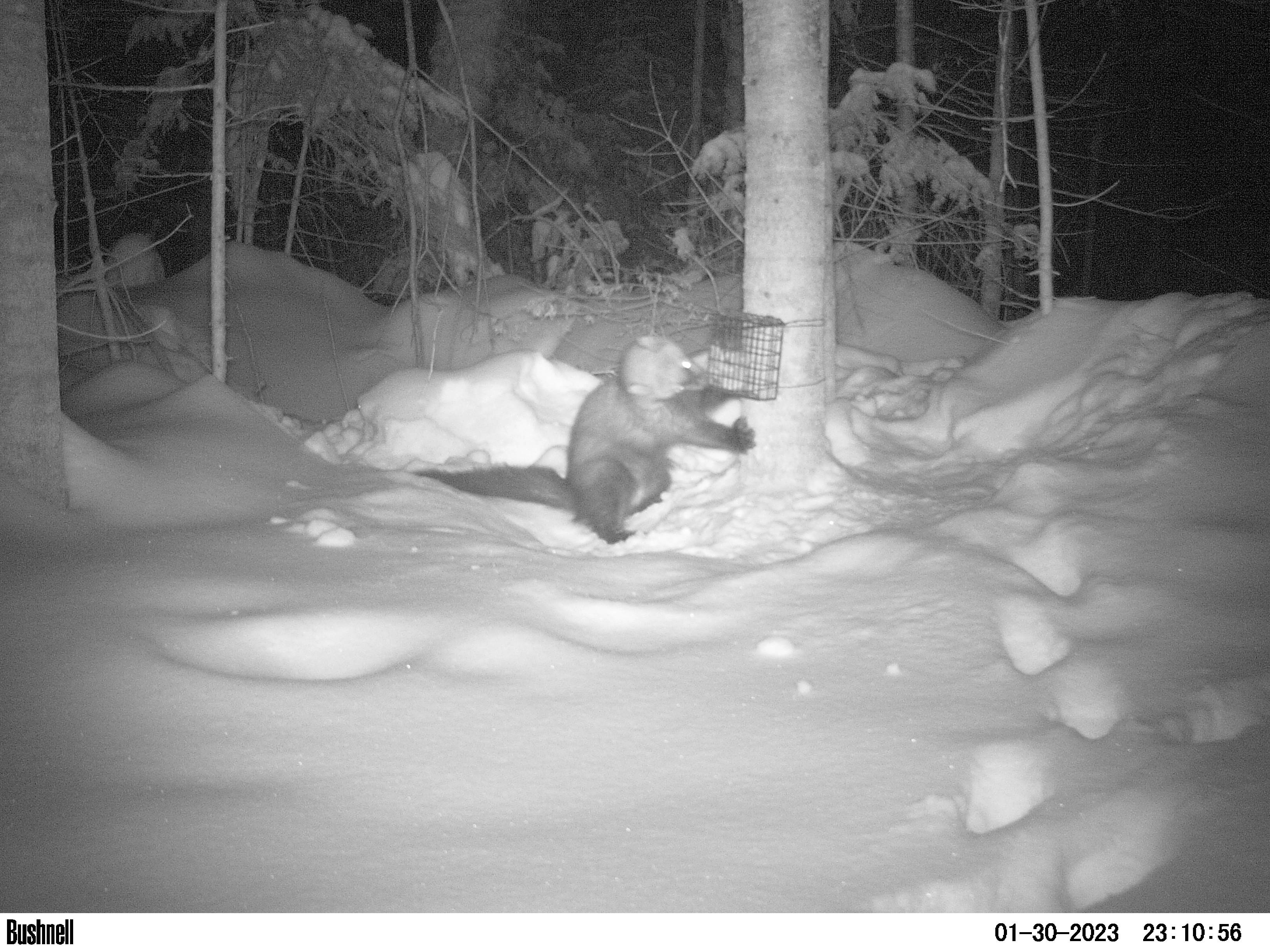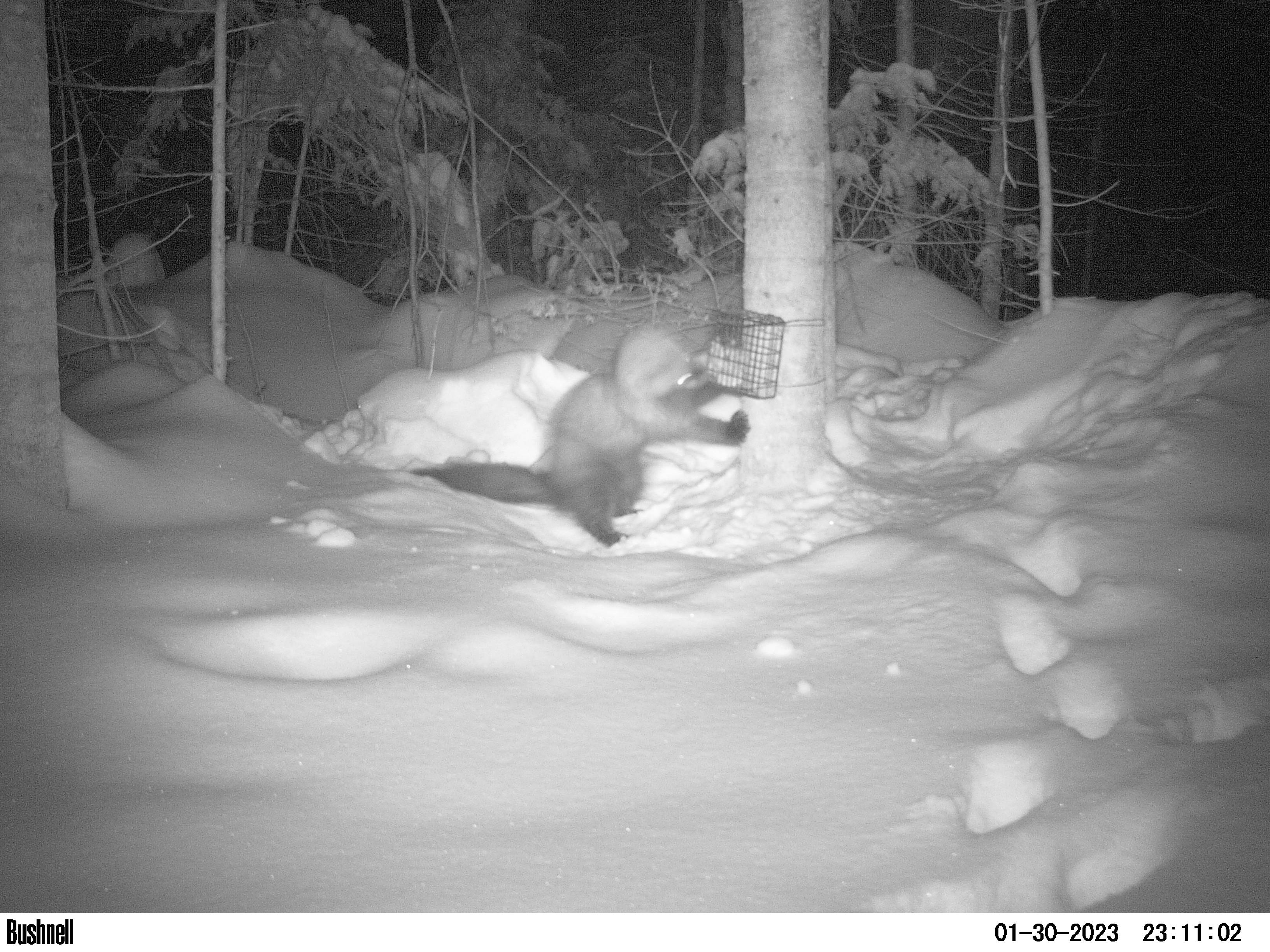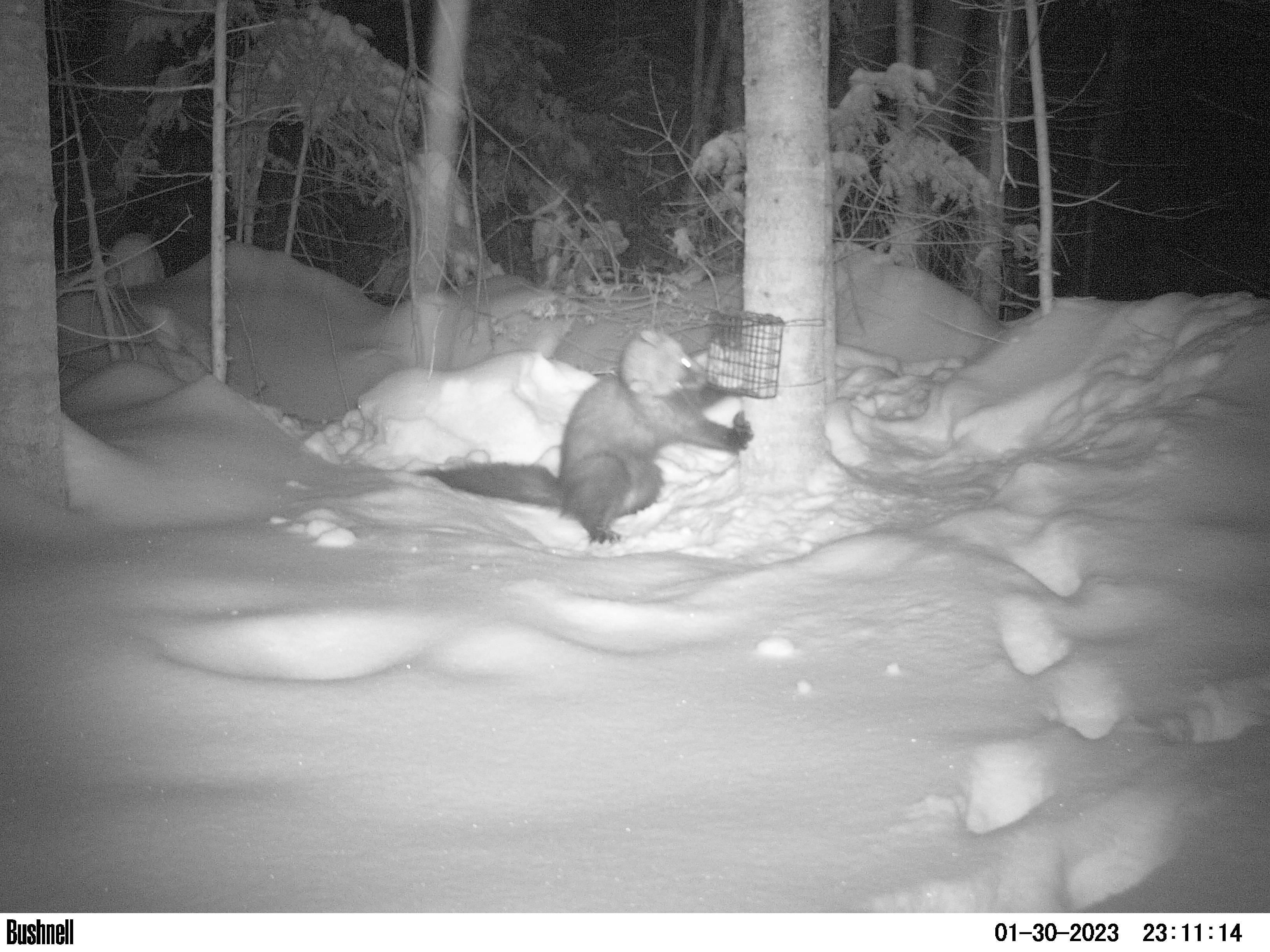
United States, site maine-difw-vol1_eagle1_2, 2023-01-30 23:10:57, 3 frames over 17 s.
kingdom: Animalia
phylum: Chordata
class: Mammalia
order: Carnivora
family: Mustelidae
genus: Pekania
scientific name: Pekania pennanti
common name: fisher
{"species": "fisher (Pekania pennanti)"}